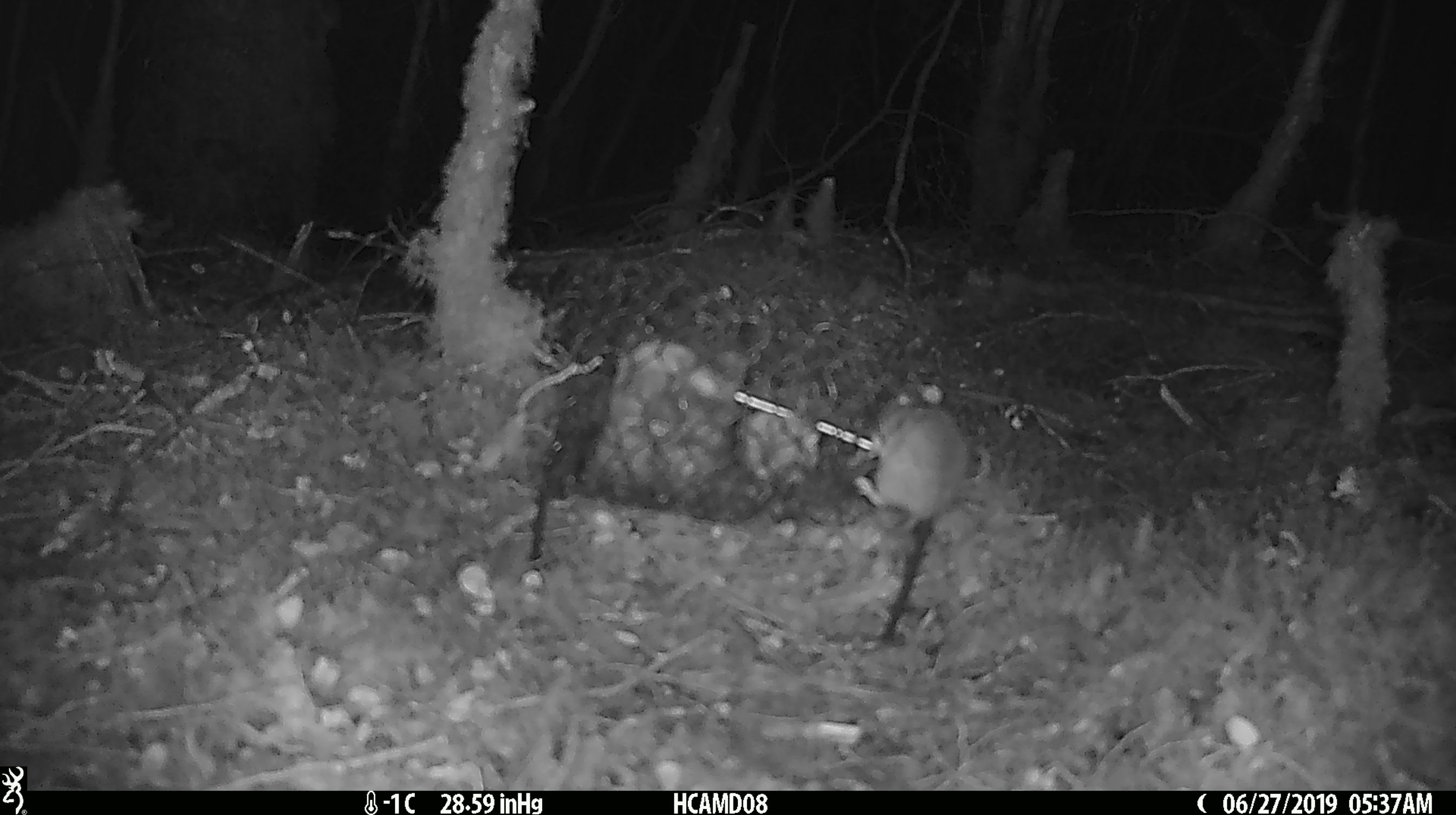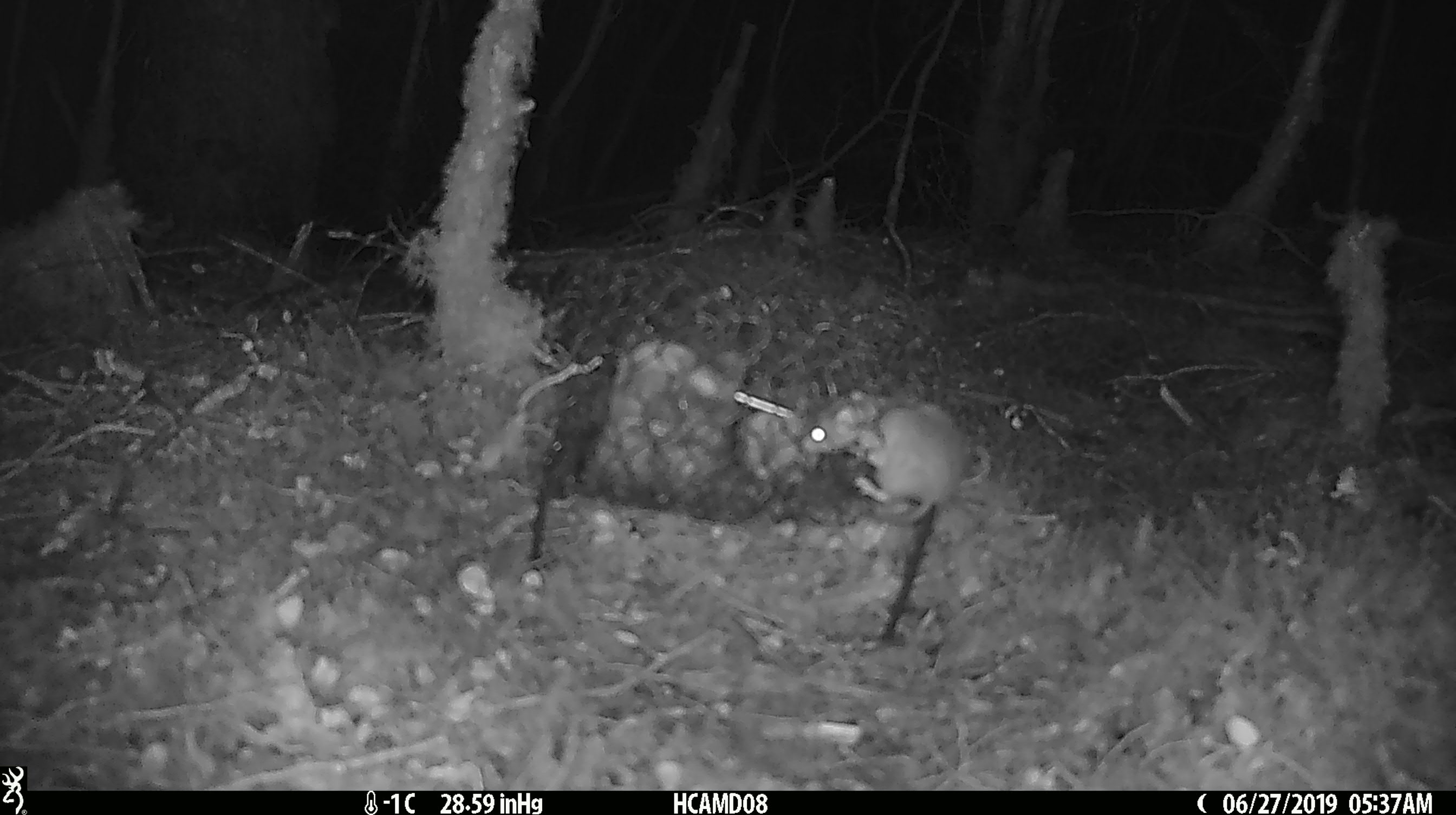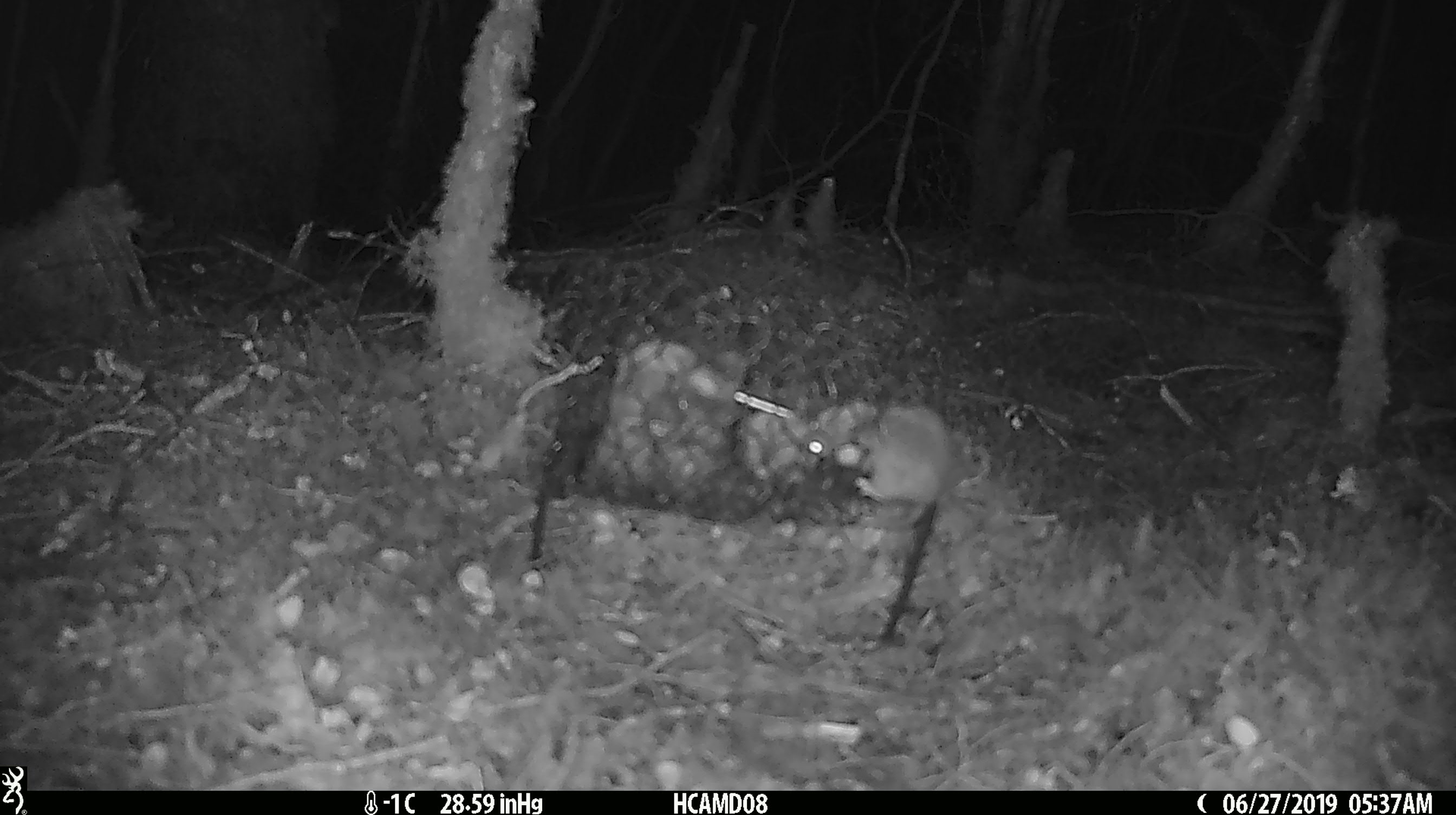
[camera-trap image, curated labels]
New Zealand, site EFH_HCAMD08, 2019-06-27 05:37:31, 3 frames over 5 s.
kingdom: Animalia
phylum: Chordata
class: Mammalia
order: Rodentia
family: Muridae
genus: Mus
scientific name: Mus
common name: mouse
Mouse (Mus).